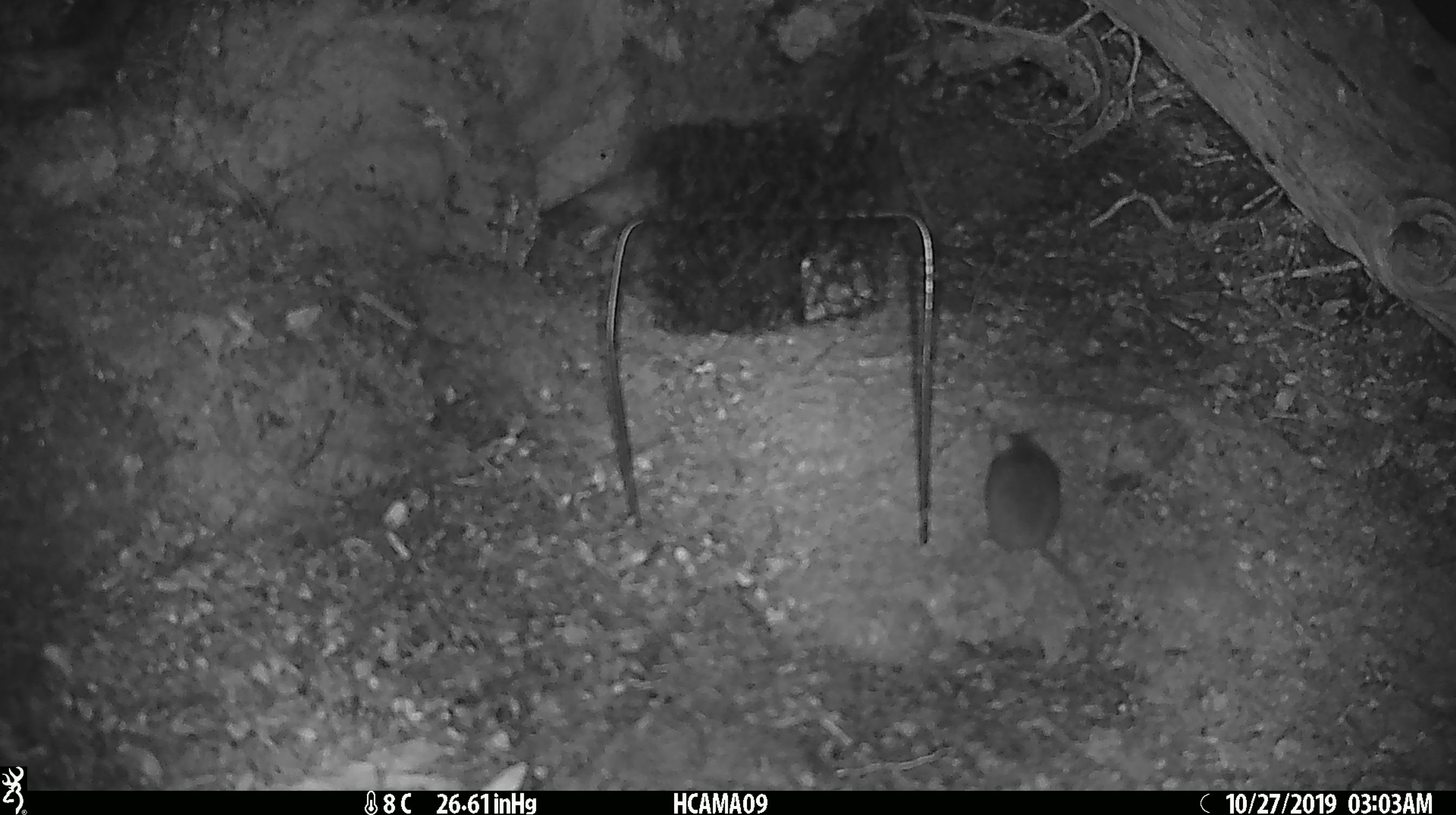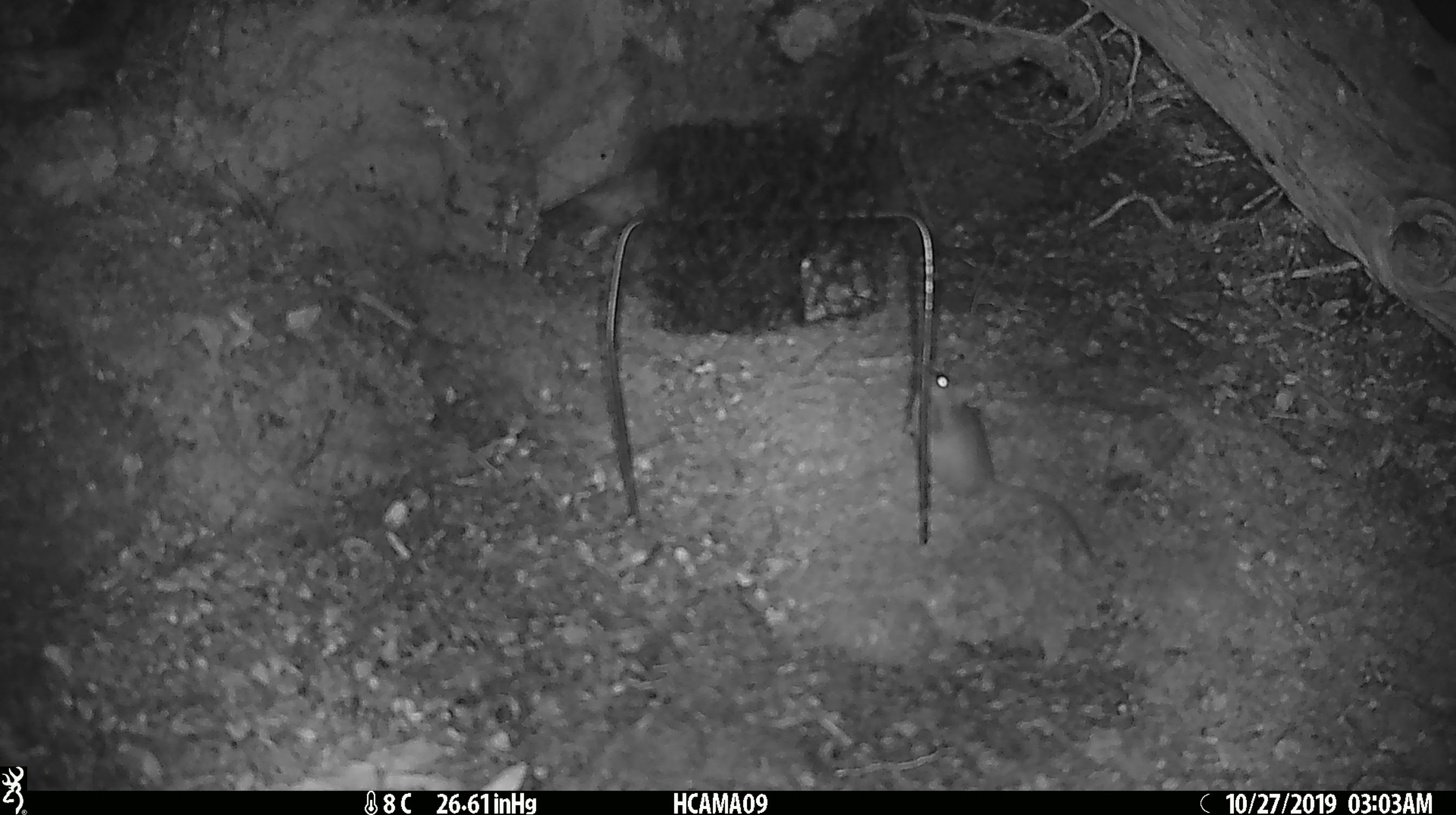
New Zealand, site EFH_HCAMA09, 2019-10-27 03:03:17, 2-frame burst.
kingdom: Animalia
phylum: Chordata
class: Mammalia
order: Rodentia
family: Muridae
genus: Mus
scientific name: Mus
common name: mouse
Mouse (Mus).